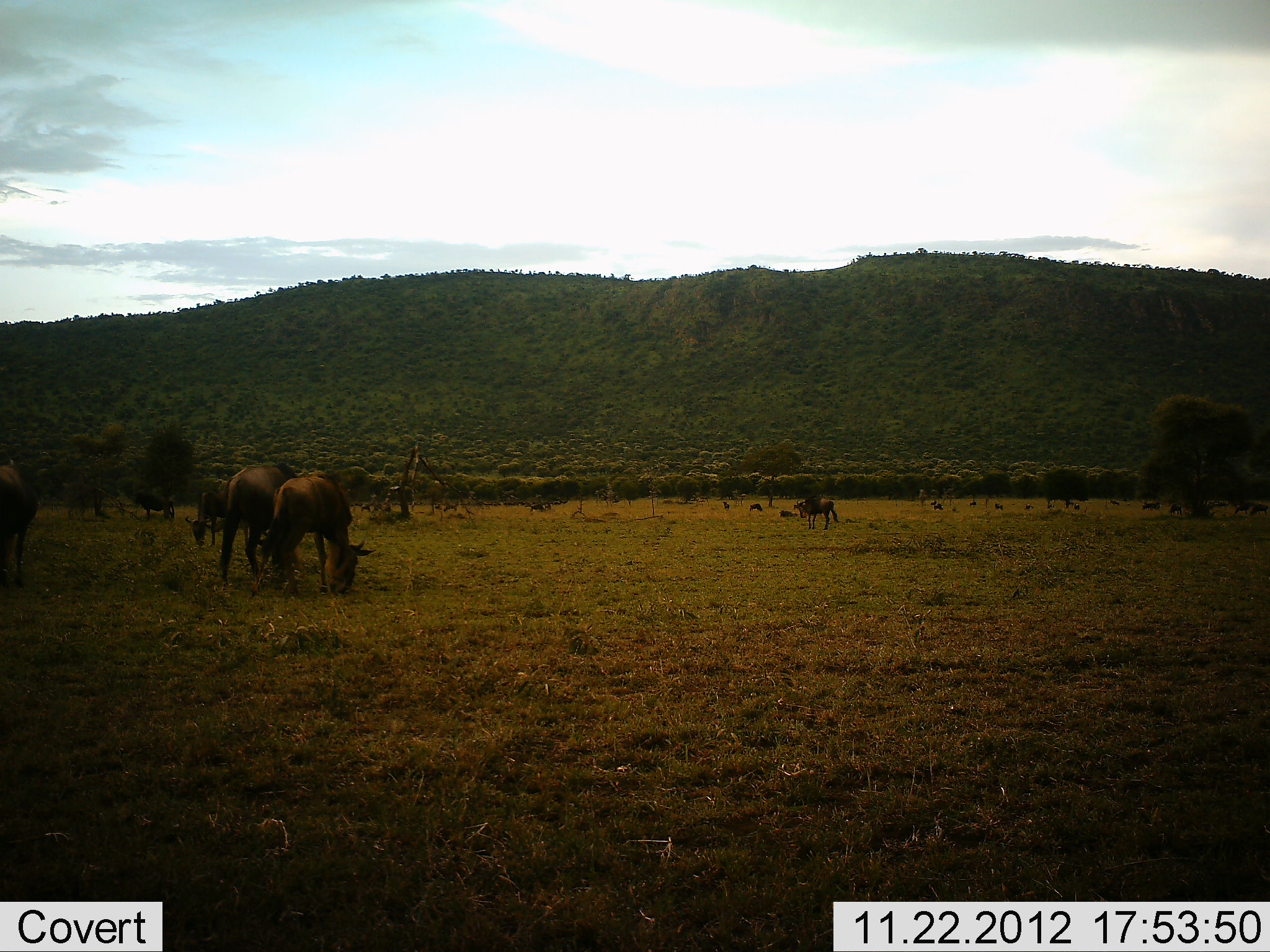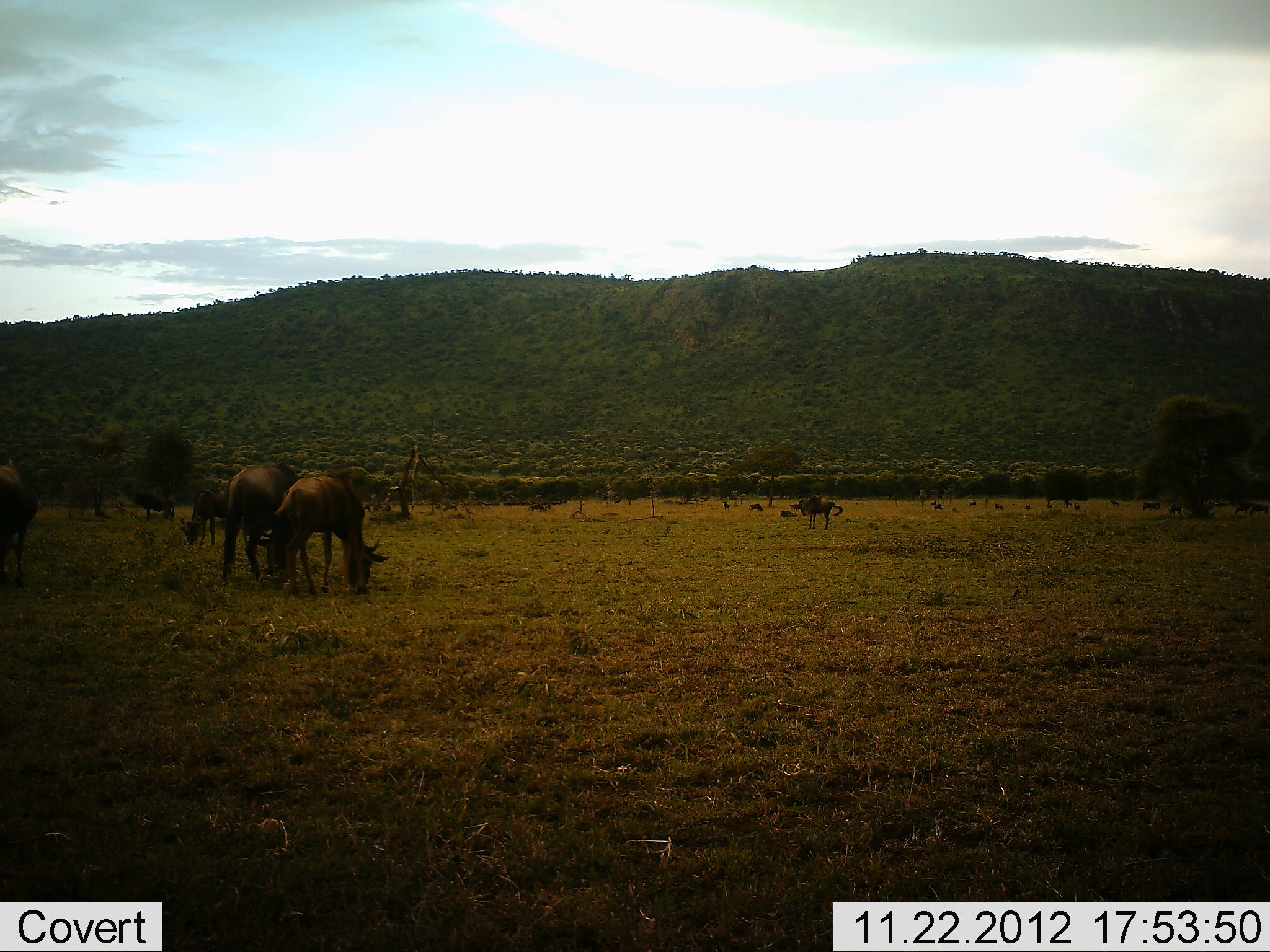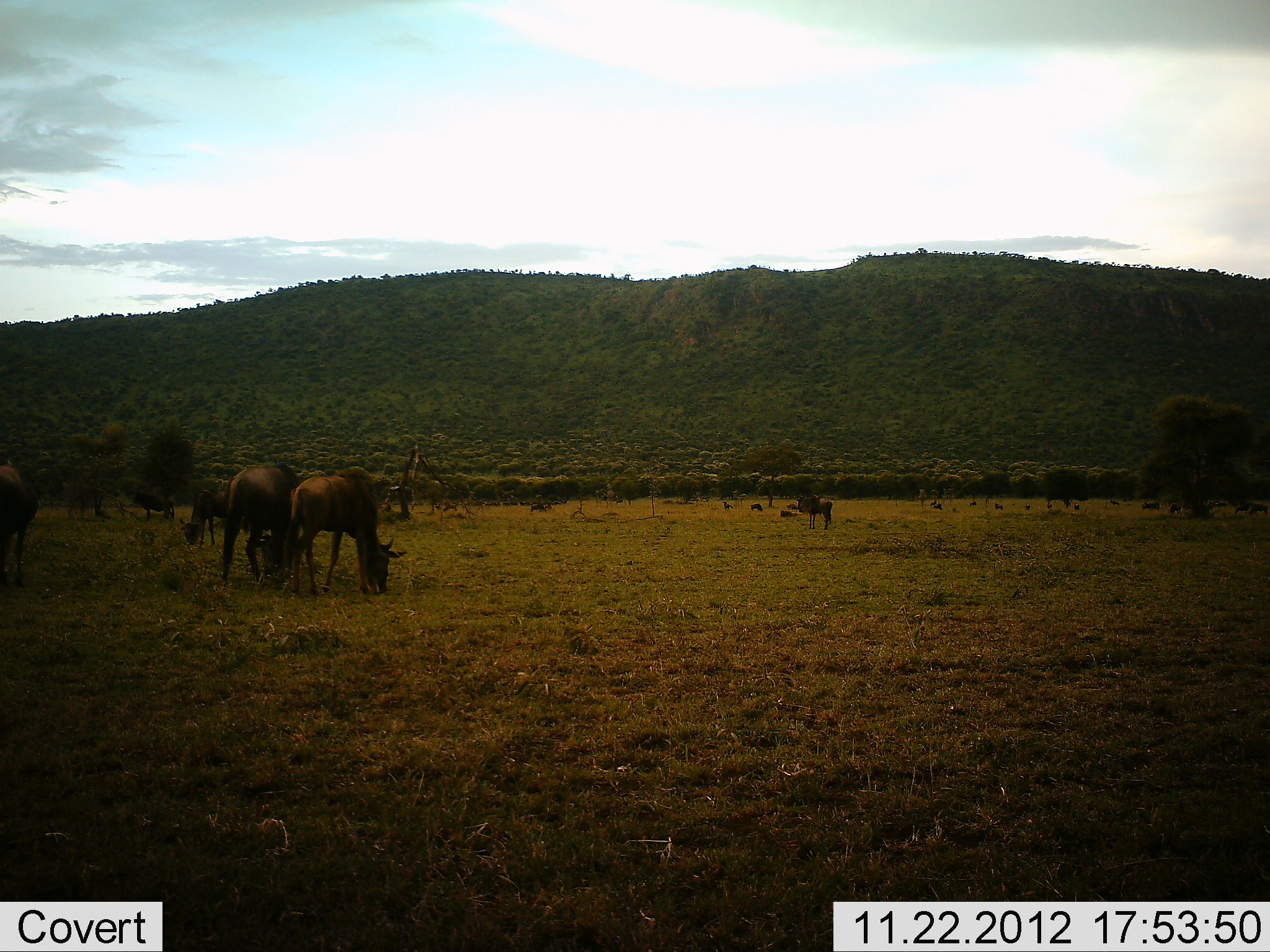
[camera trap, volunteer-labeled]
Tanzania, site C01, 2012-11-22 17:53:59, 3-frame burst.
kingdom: Animalia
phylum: Chordata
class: Mammalia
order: Artiodactyla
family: Bovidae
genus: Connochaetes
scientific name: Connochaetes taurinus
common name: blue wildebeest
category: wildebeest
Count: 5.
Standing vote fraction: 52%.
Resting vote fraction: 10%.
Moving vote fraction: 19%.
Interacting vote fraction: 5%.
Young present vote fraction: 14%.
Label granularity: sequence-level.